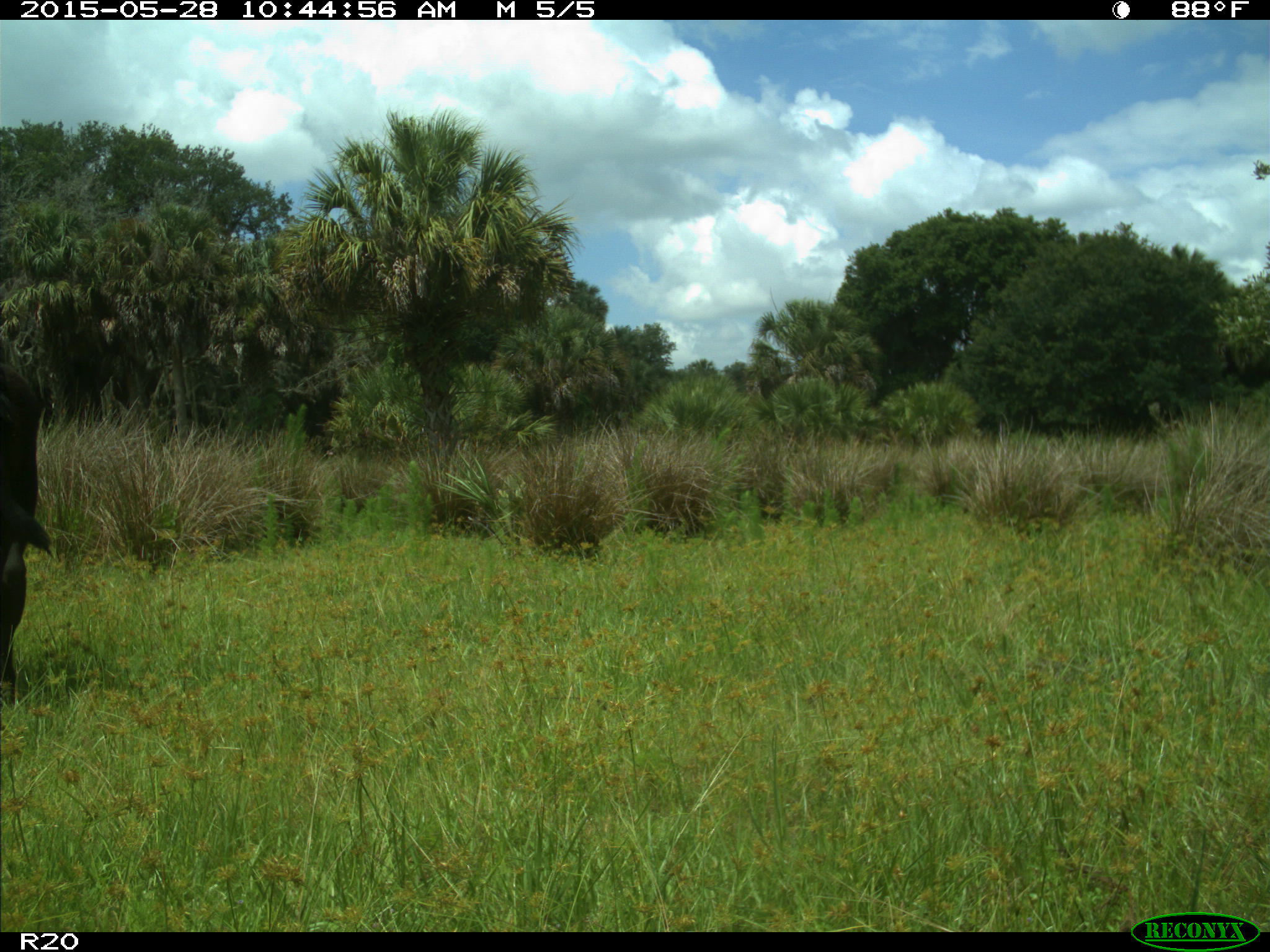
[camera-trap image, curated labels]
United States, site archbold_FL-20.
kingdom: Animalia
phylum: Chordata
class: Mammalia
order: Artiodactyla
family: Bovidae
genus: Bos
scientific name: Bos taurus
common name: domestic cow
Bos taurus (domestic cow).